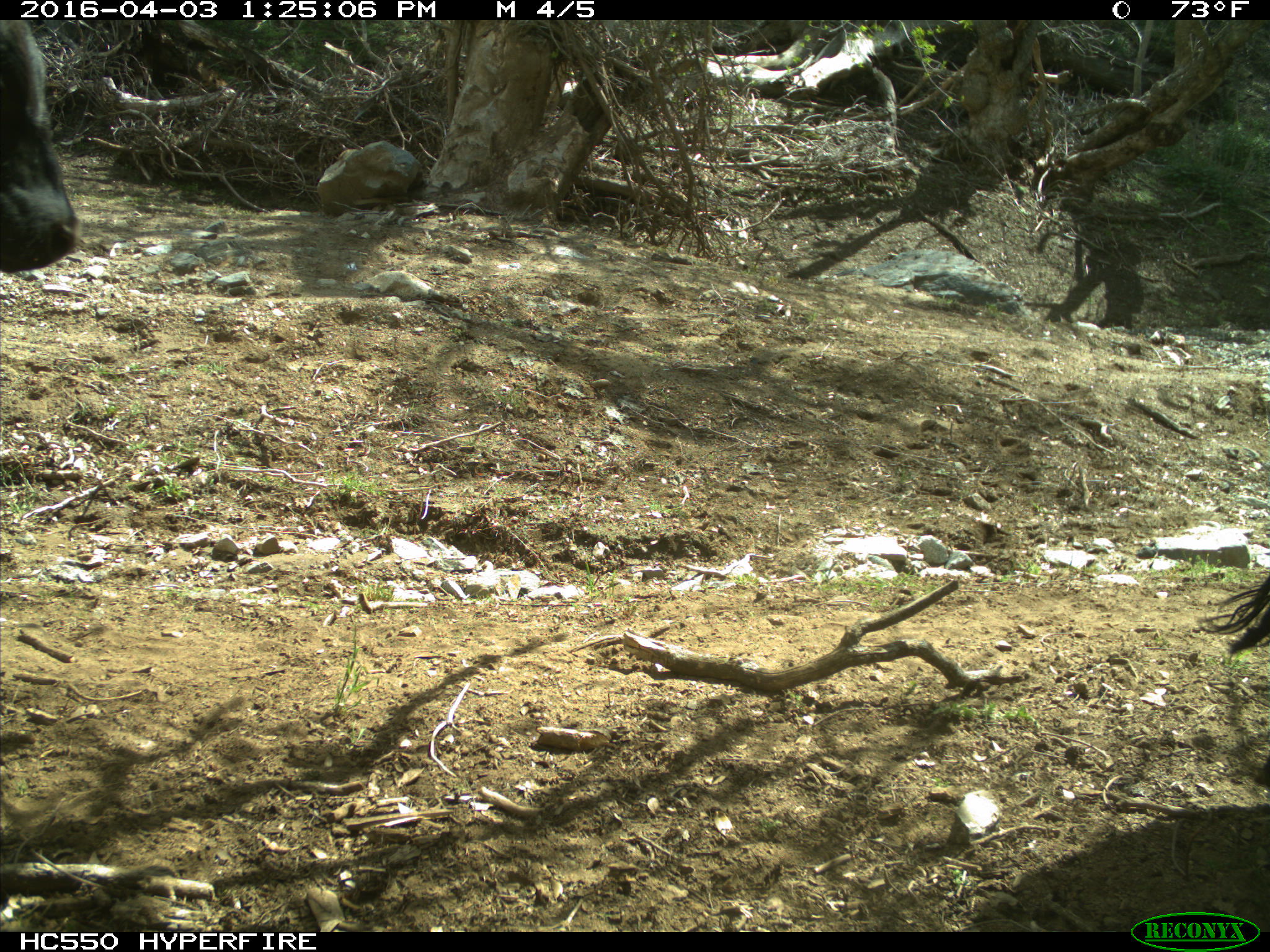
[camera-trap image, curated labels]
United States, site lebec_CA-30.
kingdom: Animalia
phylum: Chordata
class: Mammalia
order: Artiodactyla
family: Bovidae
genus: Bos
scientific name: Bos taurus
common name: domestic cow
Bos taurus (domestic cow).